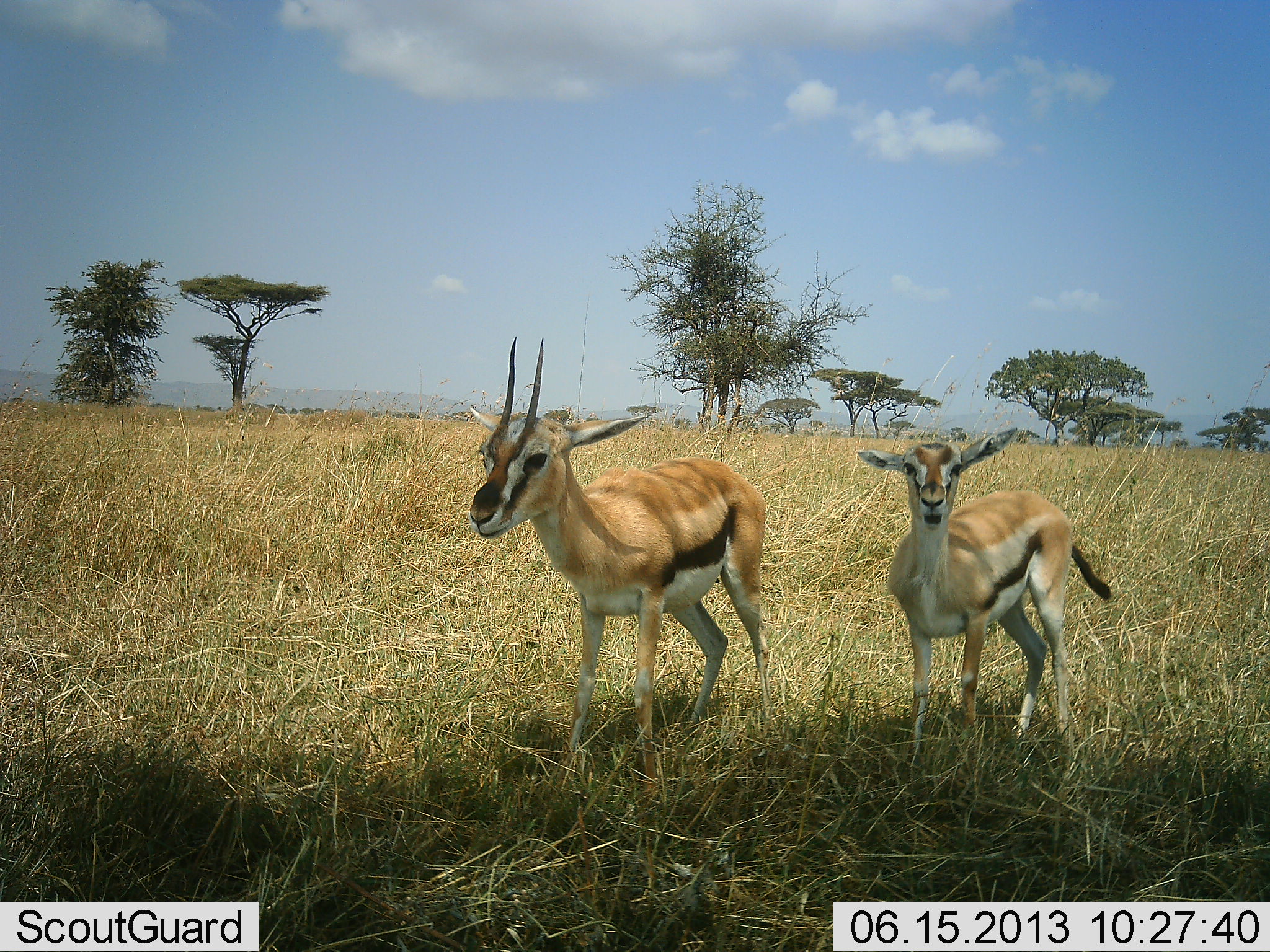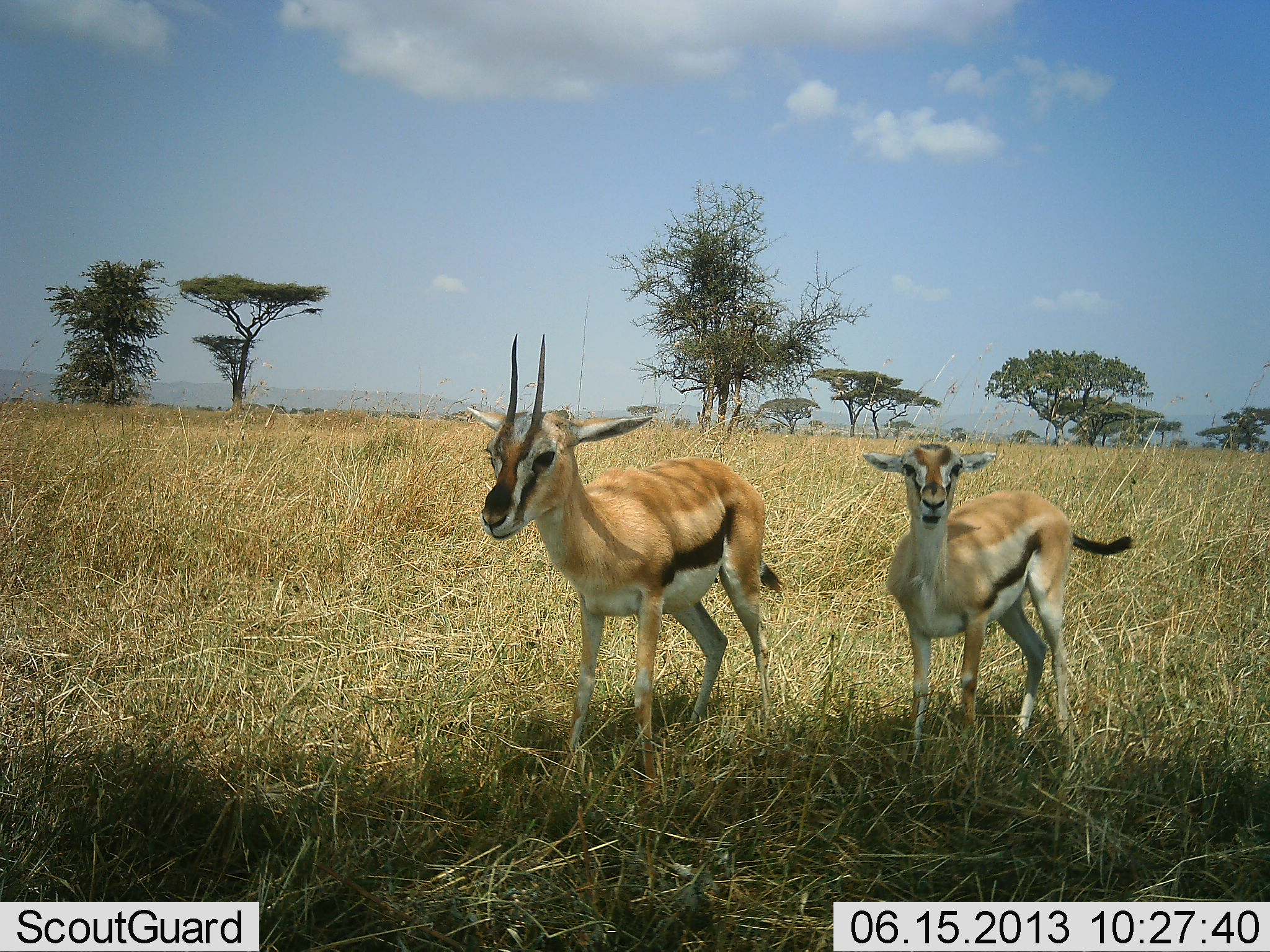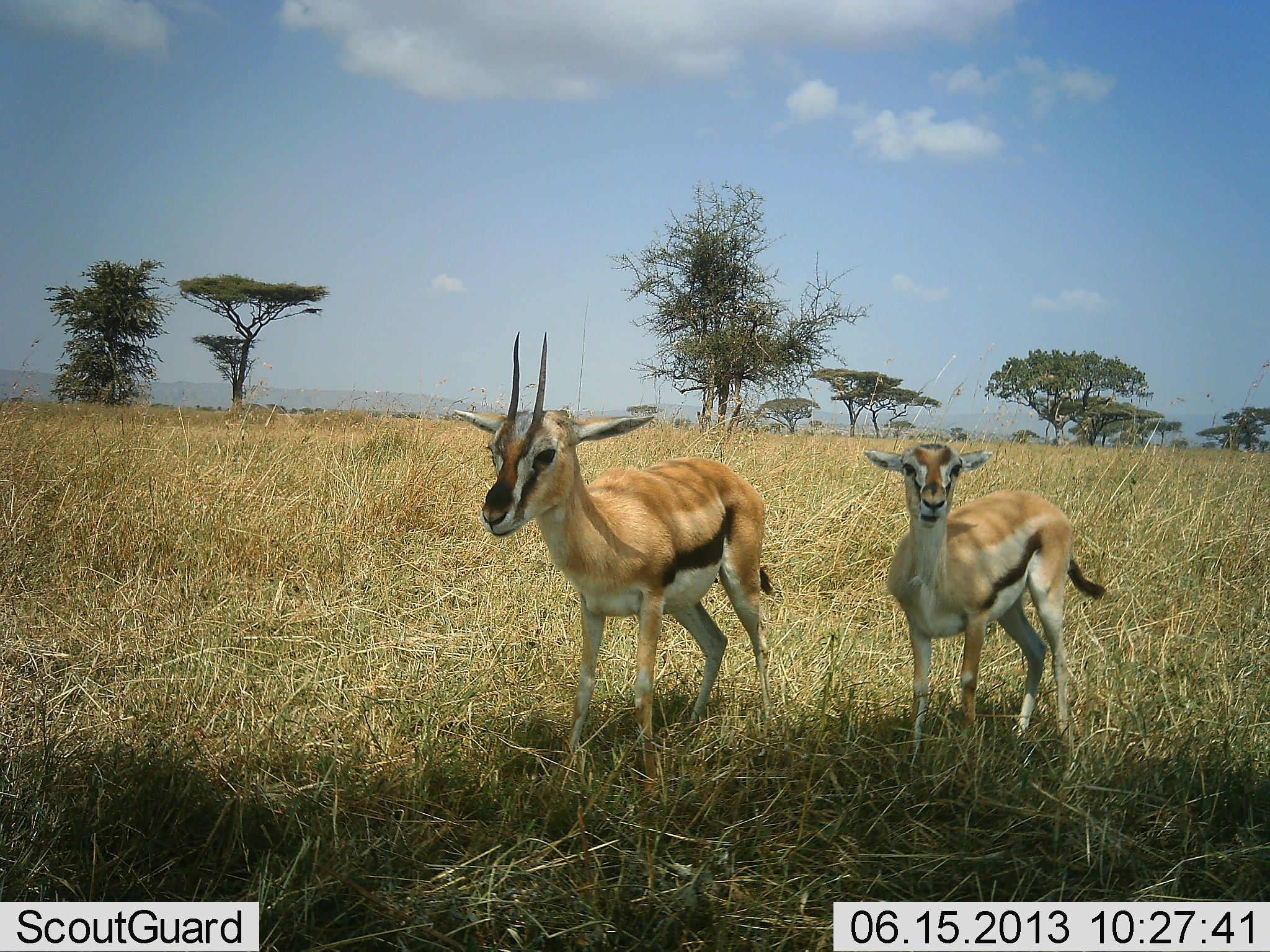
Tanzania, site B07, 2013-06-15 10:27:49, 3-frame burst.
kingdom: Animalia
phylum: Chordata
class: Mammalia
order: Artiodactyla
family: Bovidae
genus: Eudorcas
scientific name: Eudorcas thomsonii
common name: thomson's gazelle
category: gazellethomsons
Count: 2.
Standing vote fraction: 100%.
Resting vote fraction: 0%.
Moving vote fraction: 0%.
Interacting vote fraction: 0%.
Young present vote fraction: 60%.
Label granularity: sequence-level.